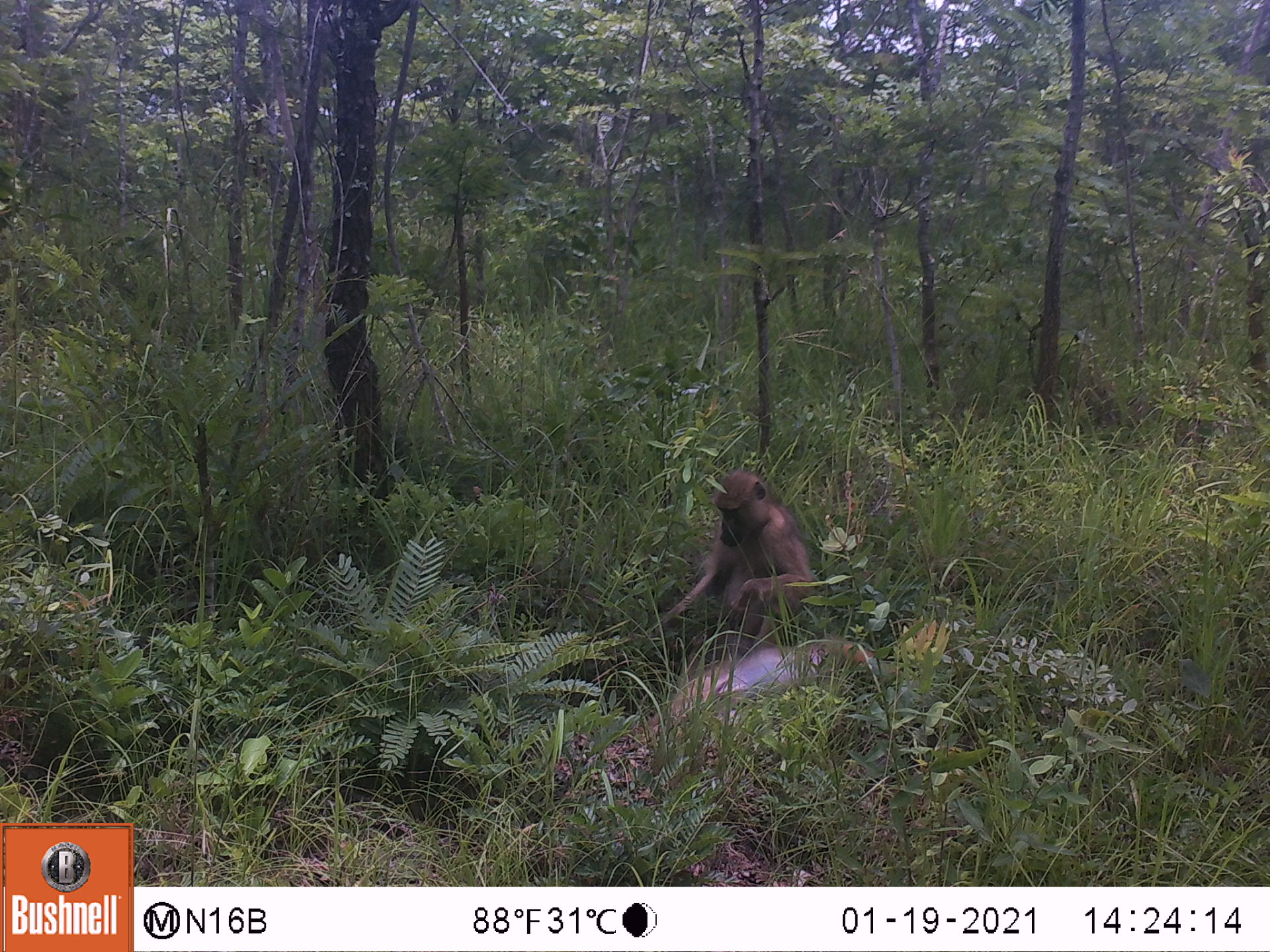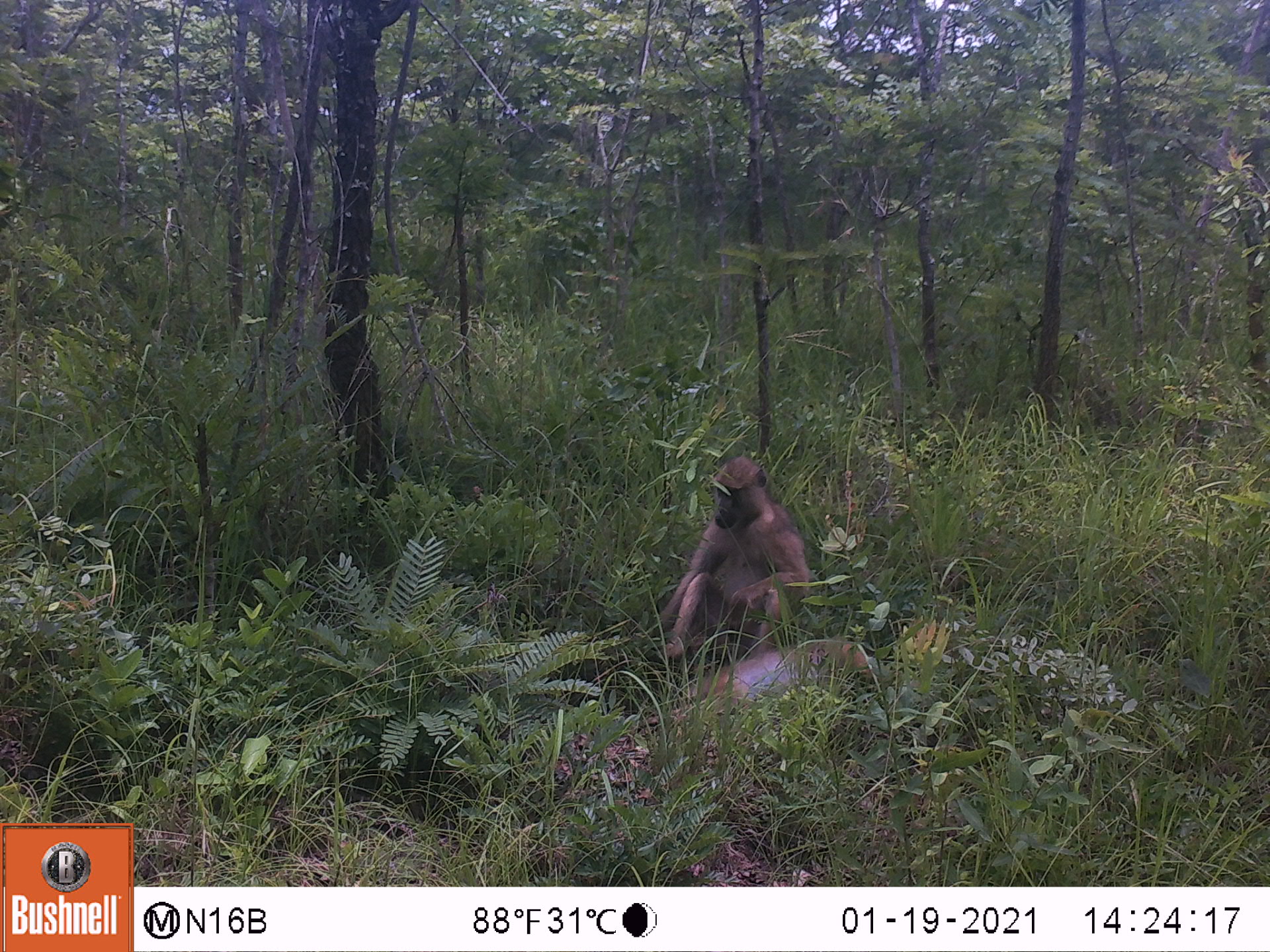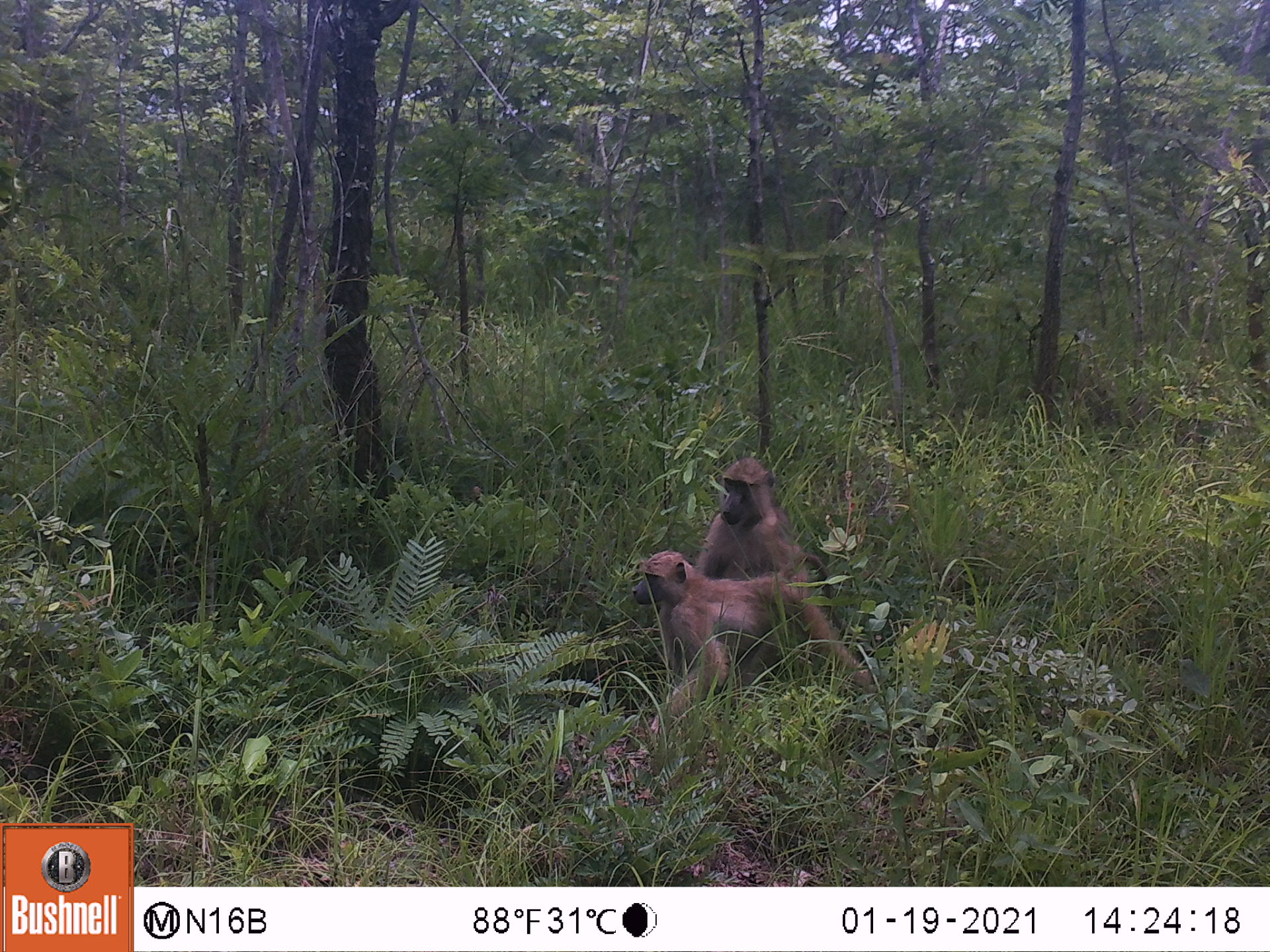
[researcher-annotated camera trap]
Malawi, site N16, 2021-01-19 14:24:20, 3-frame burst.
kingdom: Animalia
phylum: Chordata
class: Mammalia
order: Primates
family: Cercopithecidae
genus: Papio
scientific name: Papio cynocephalus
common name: yellow baboon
Yellow baboon (Papio cynocephalus), count 2.